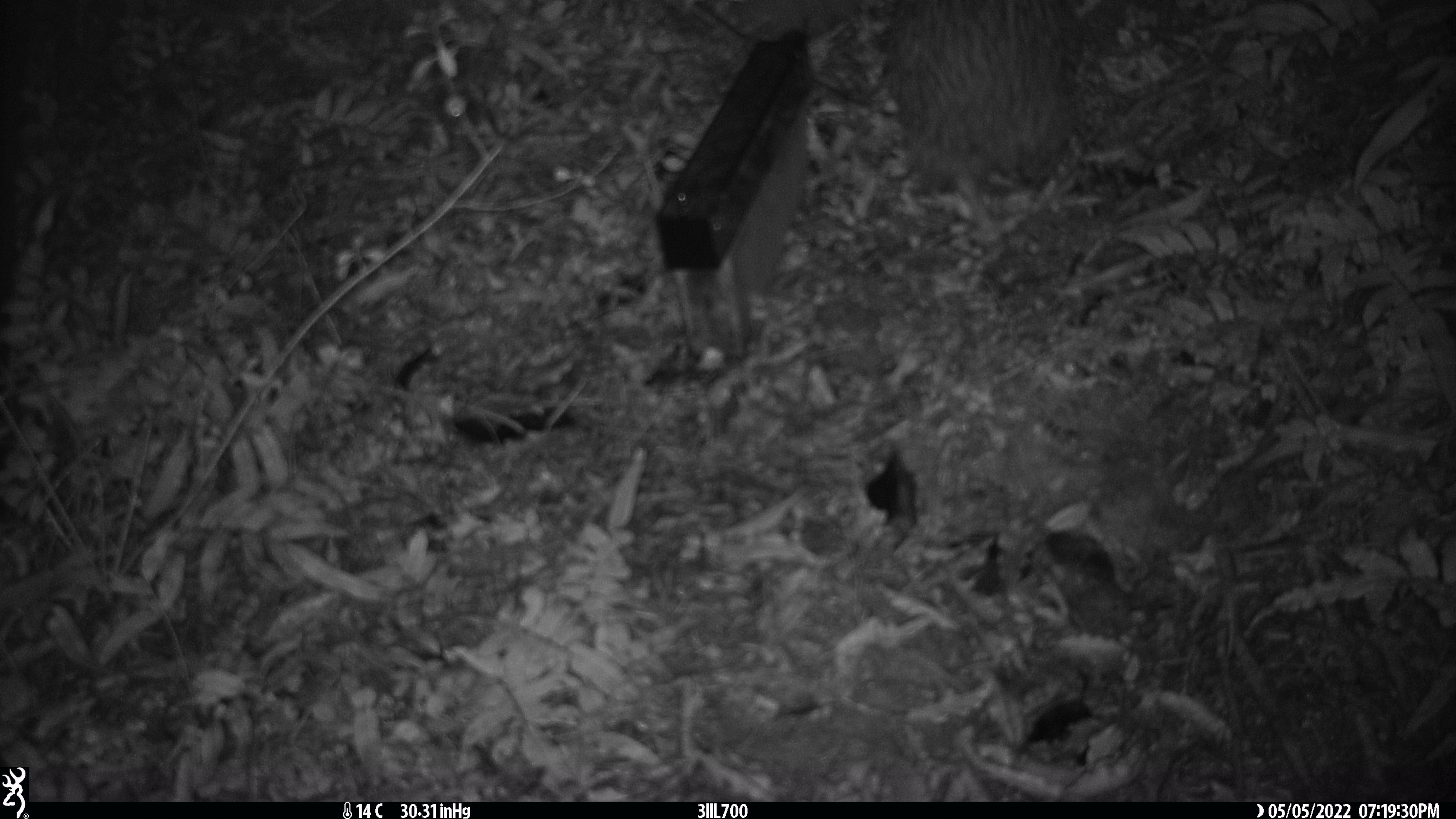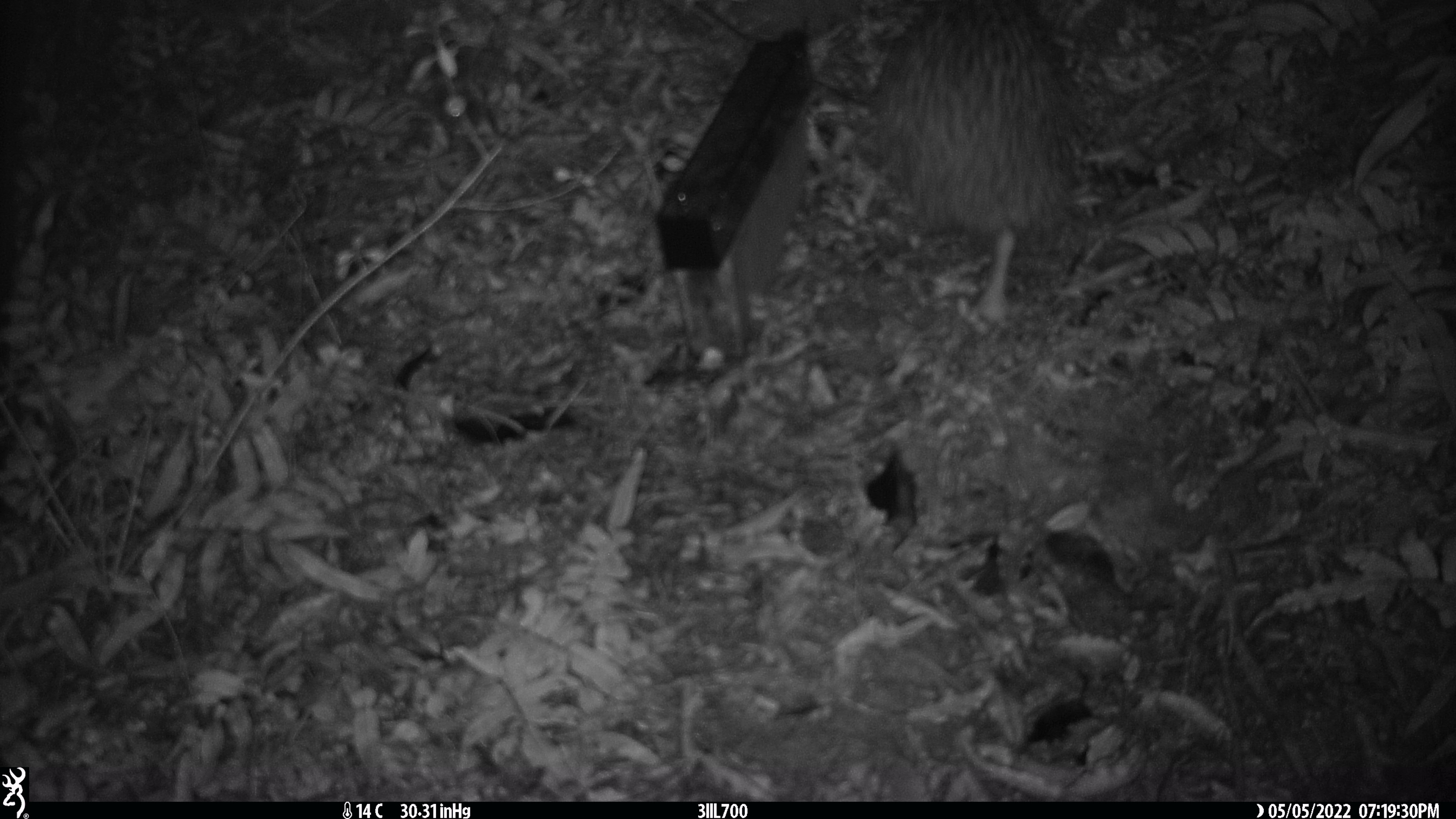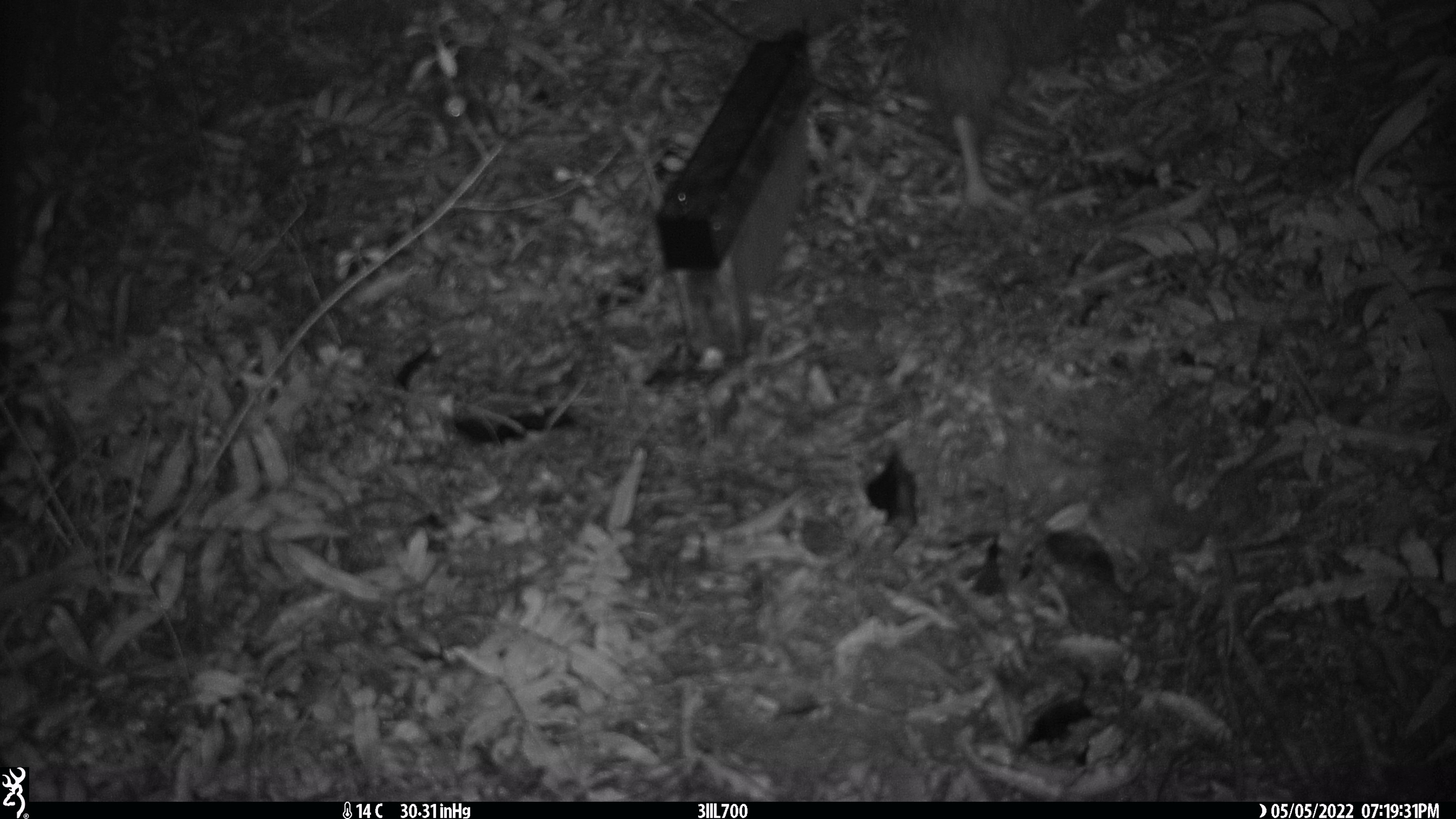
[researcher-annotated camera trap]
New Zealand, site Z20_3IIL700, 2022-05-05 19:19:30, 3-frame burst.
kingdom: Animalia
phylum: Chordata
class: Aves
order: Apterygiformes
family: Apterygidae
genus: Apteryx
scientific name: Apteryx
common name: kiwi